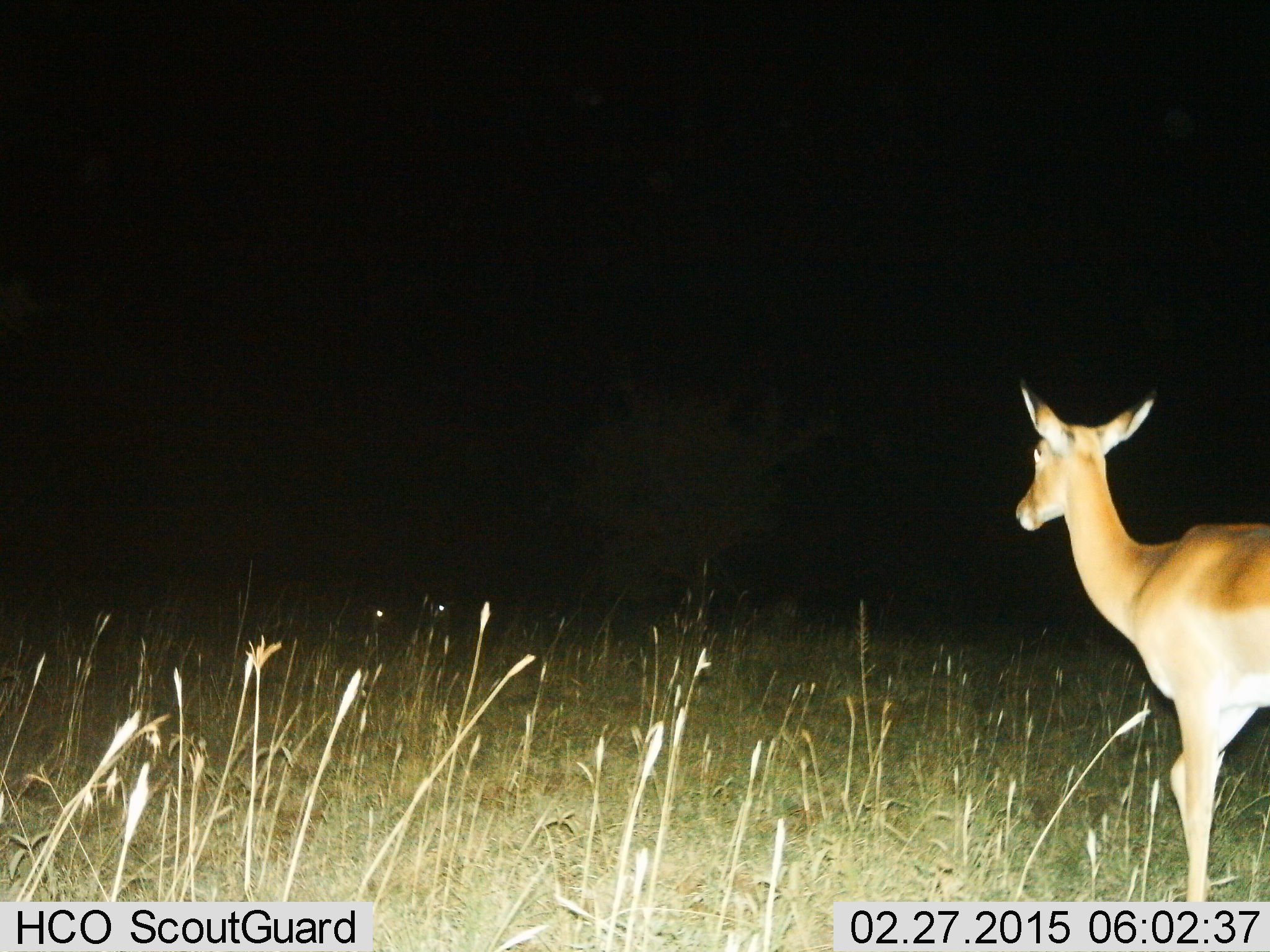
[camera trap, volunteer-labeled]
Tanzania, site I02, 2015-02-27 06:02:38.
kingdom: Animalia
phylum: Chordata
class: Mammalia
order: Artiodactyla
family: Bovidae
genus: Aepyceros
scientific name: Aepyceros melampus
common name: impala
Impala (Aepyceros melampus), count 1. Behavior (volunteer vote fractions): standing 40%, resting 0%, moving 60%, interacting 0%. Young present (vote fraction): 0%. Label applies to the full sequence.